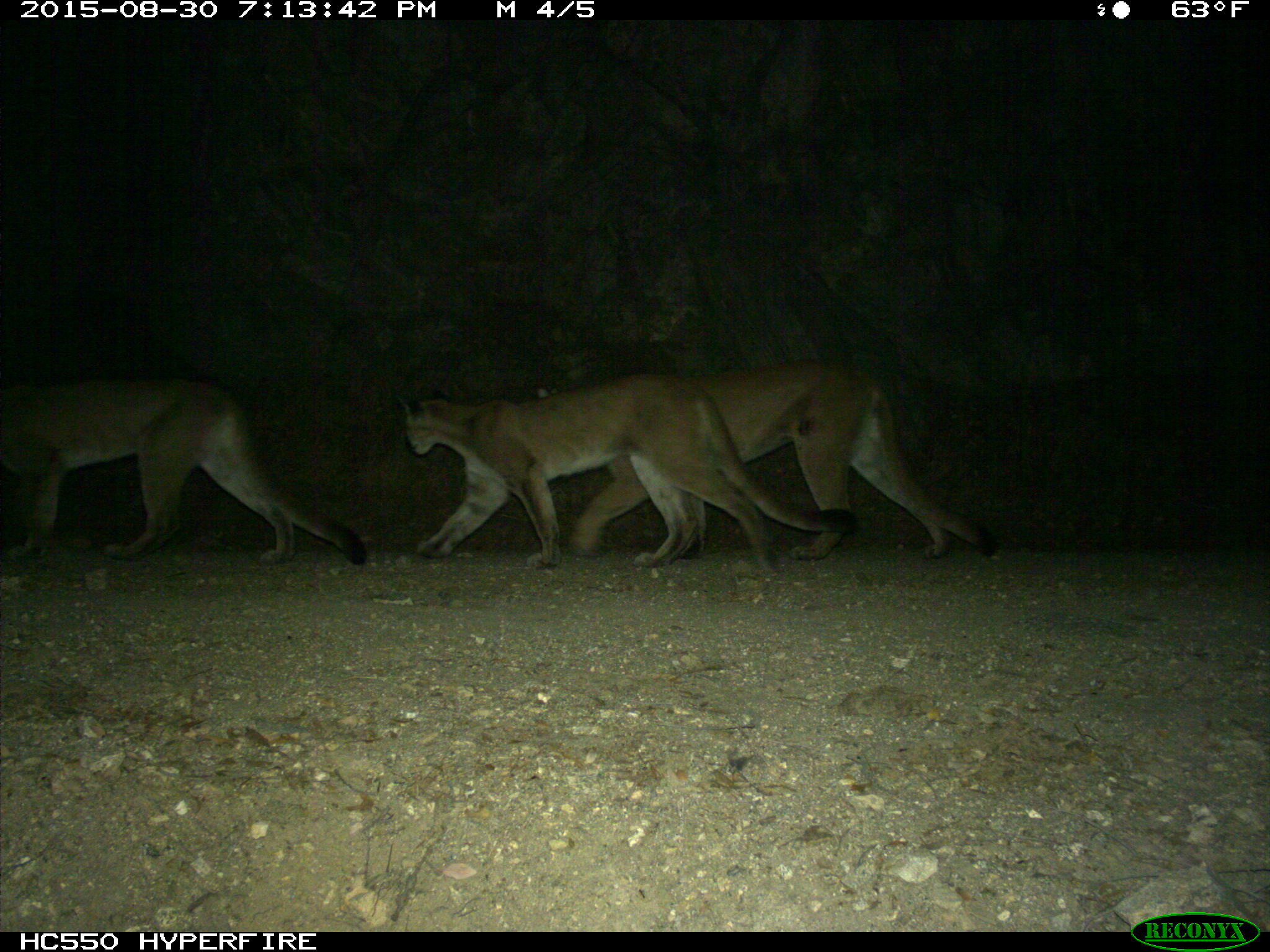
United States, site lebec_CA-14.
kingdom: Animalia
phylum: Chordata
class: Mammalia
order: Carnivora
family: Felidae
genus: Puma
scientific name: Puma concolor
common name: mountain lion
Puma concolor (mountain lion).